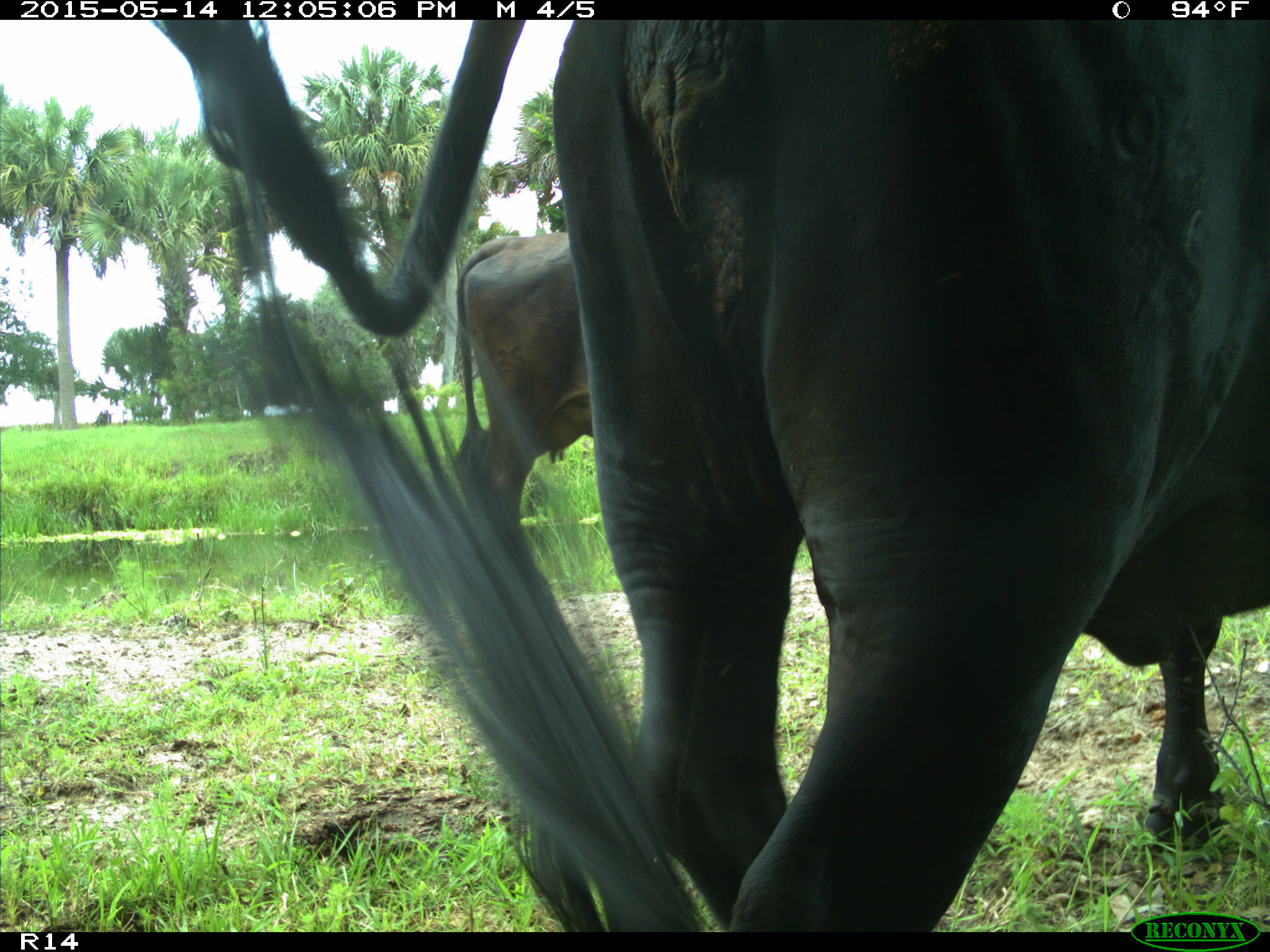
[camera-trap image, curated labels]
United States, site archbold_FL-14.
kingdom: Animalia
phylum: Chordata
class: Mammalia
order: Artiodactyla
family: Bovidae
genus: Bos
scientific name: Bos taurus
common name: domestic cow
Bos taurus (domestic cow).